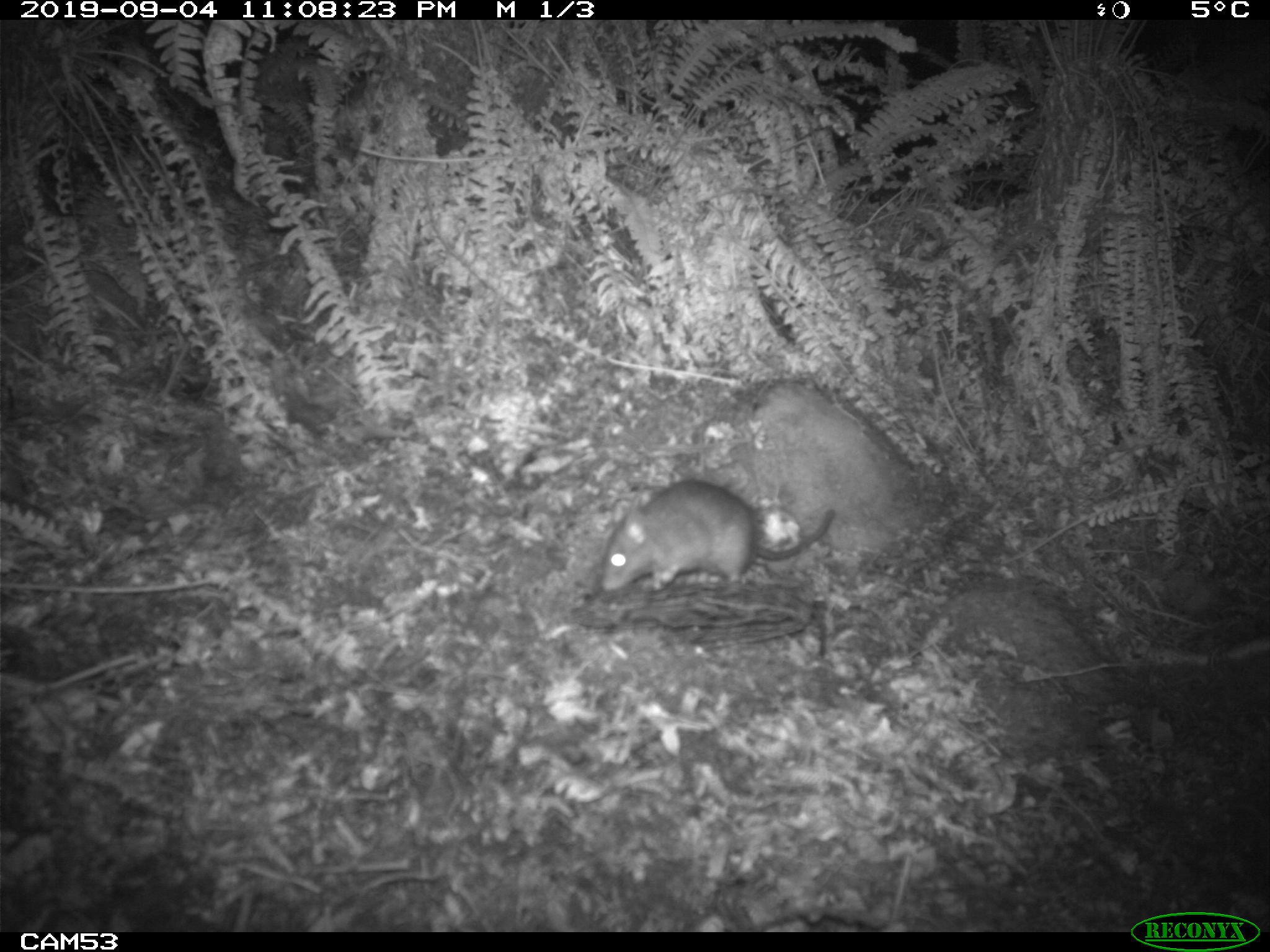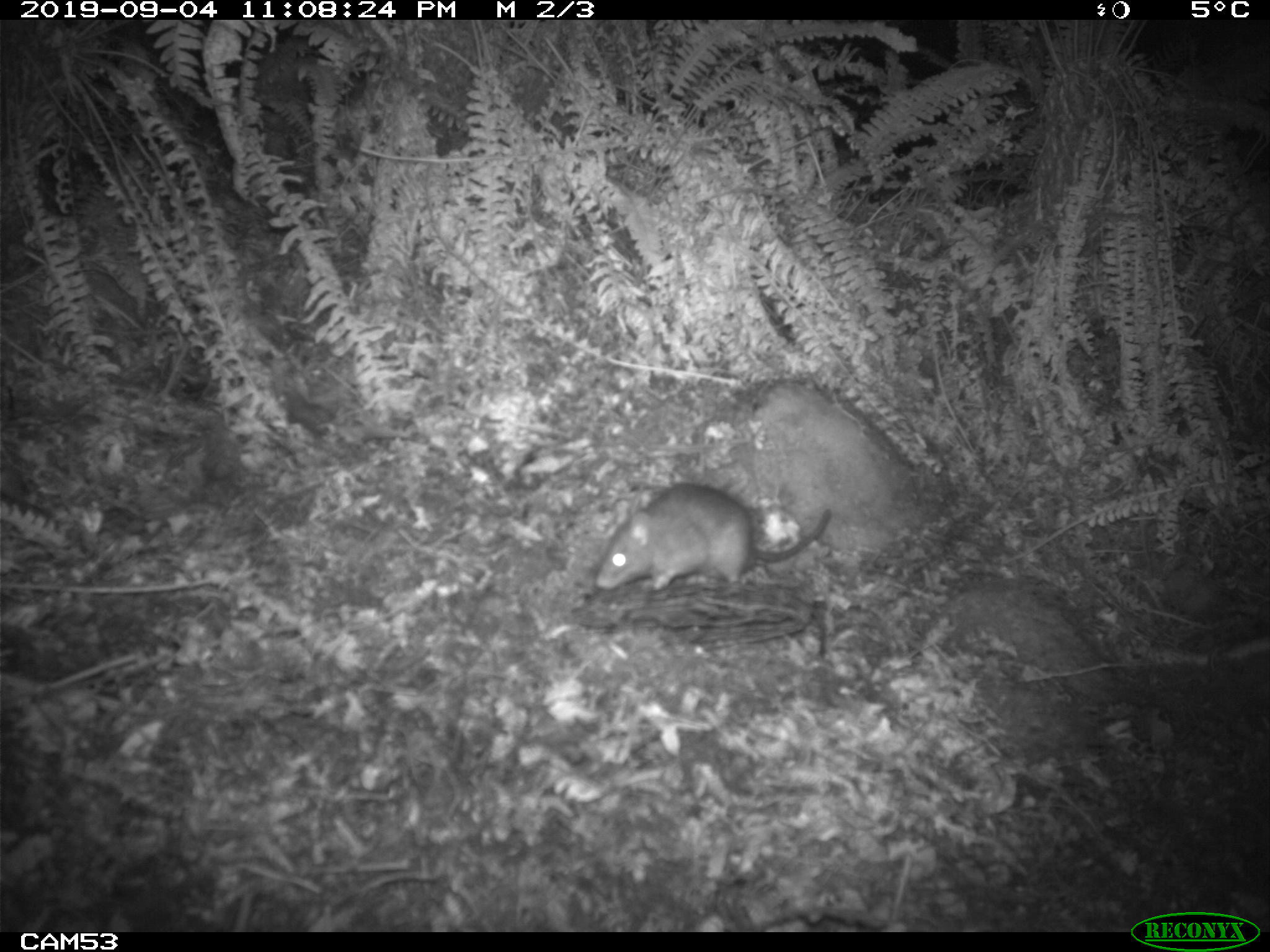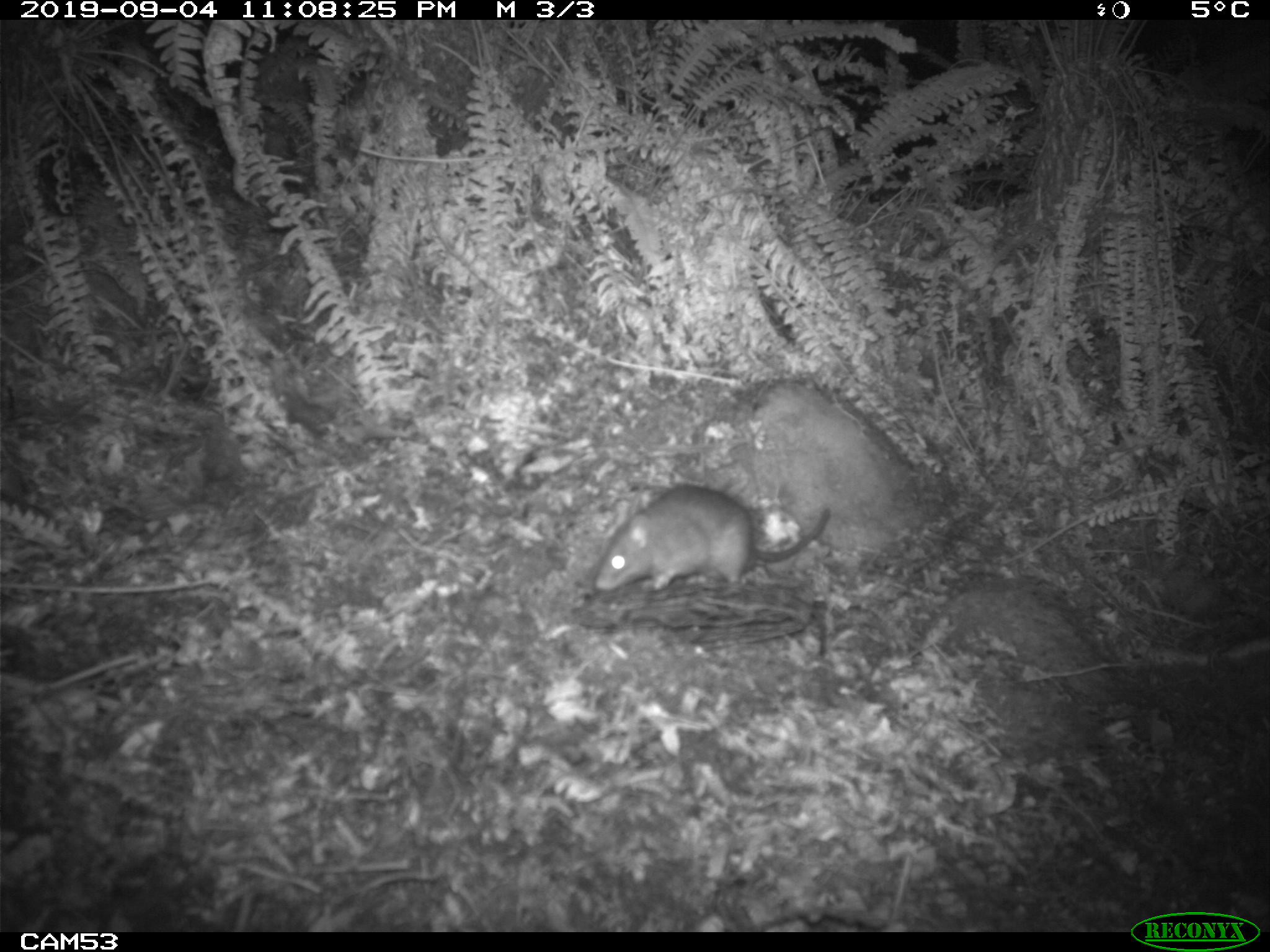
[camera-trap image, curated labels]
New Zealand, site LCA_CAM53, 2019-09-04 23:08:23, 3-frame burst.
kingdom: Animalia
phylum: Chordata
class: Mammalia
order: Rodentia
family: Muridae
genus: Rattus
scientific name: Rattus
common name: rat